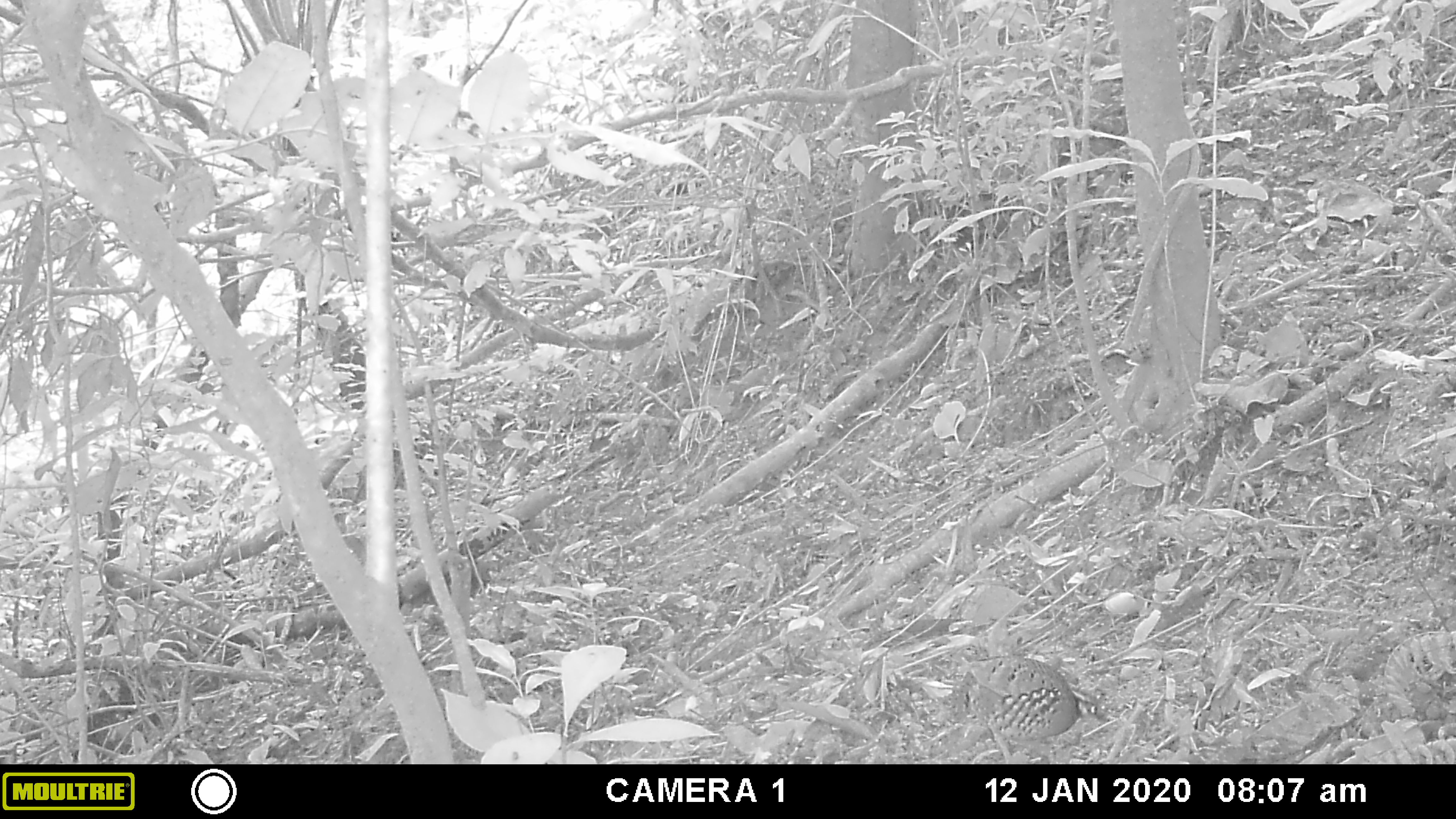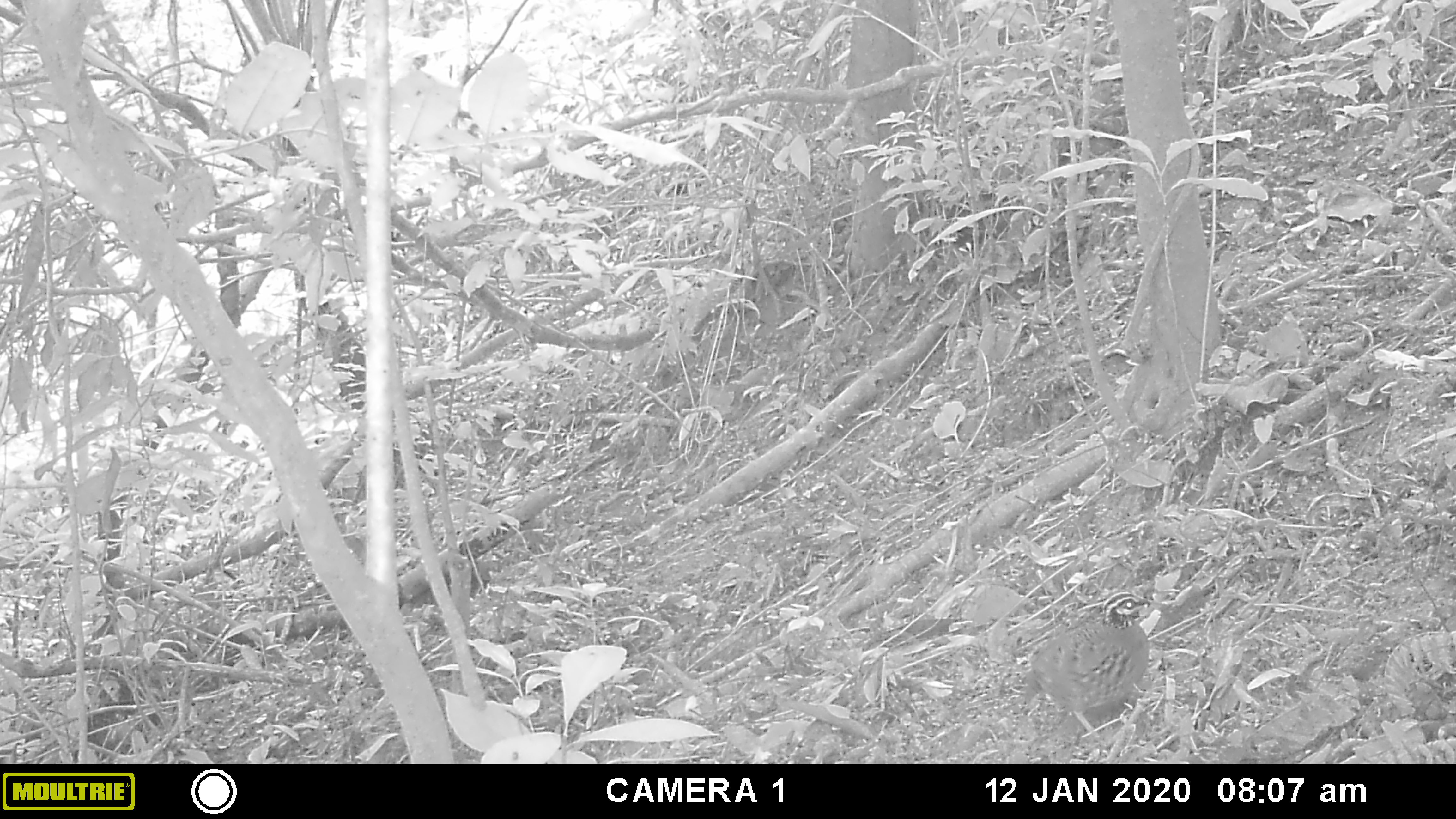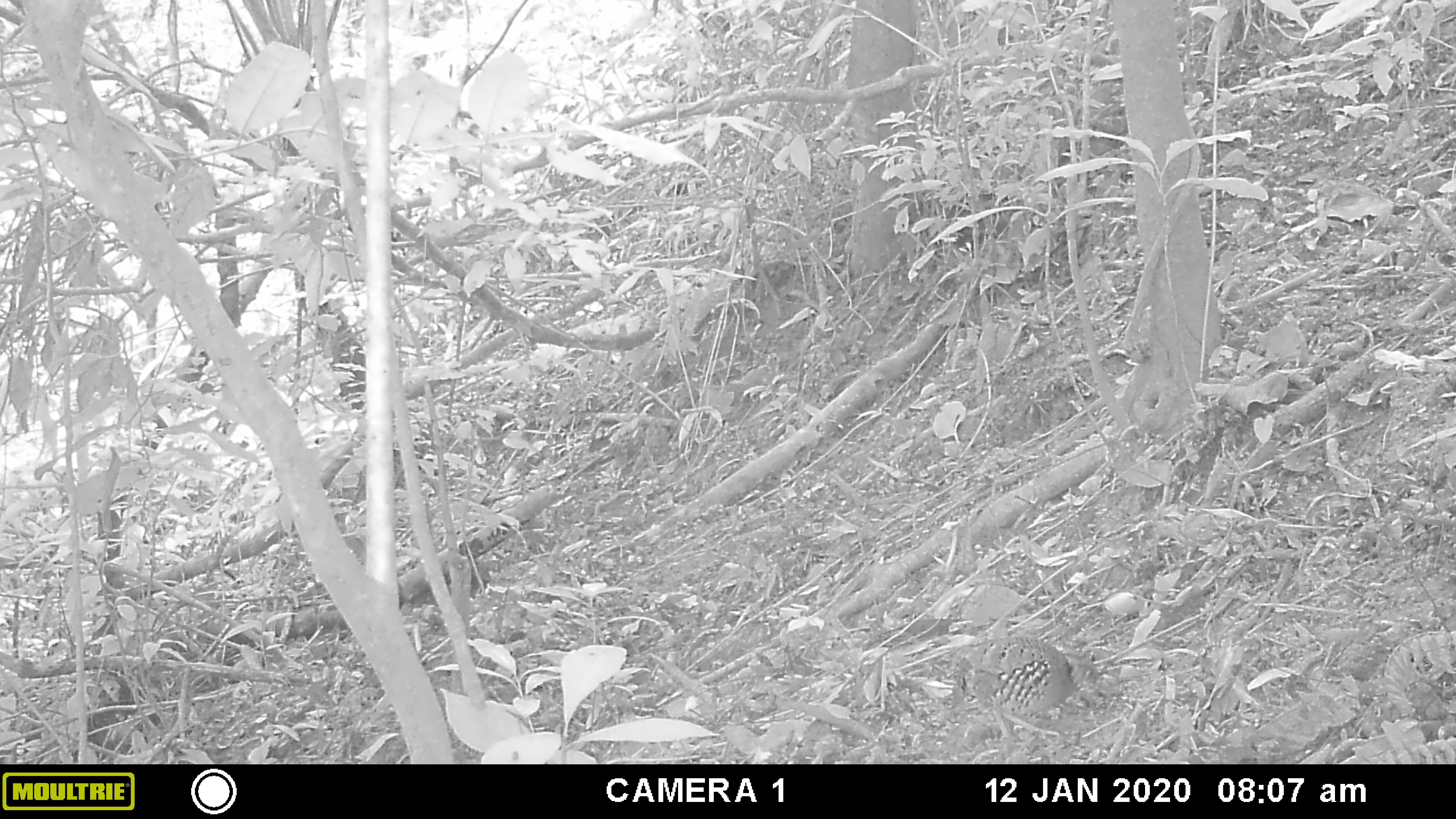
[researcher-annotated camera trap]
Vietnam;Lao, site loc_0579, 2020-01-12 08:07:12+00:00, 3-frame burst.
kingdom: Animalia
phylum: Chordata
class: Aves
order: Galliformes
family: Phasianidae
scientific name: Phasianidae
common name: partridge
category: unidentified partridge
Unidentified partridge (partridge) (Phasianidae). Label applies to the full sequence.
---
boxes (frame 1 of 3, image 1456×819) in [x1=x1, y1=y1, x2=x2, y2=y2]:
unidentified partridge: [x1=949, y1=650, x2=1113, y2=764]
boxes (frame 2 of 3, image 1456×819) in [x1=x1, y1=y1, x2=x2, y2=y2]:
unidentified partridge: [x1=1022, y1=589, x2=1168, y2=748]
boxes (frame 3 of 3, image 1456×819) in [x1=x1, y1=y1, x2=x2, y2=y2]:
unidentified partridge: [x1=950, y1=635, x2=1109, y2=746]